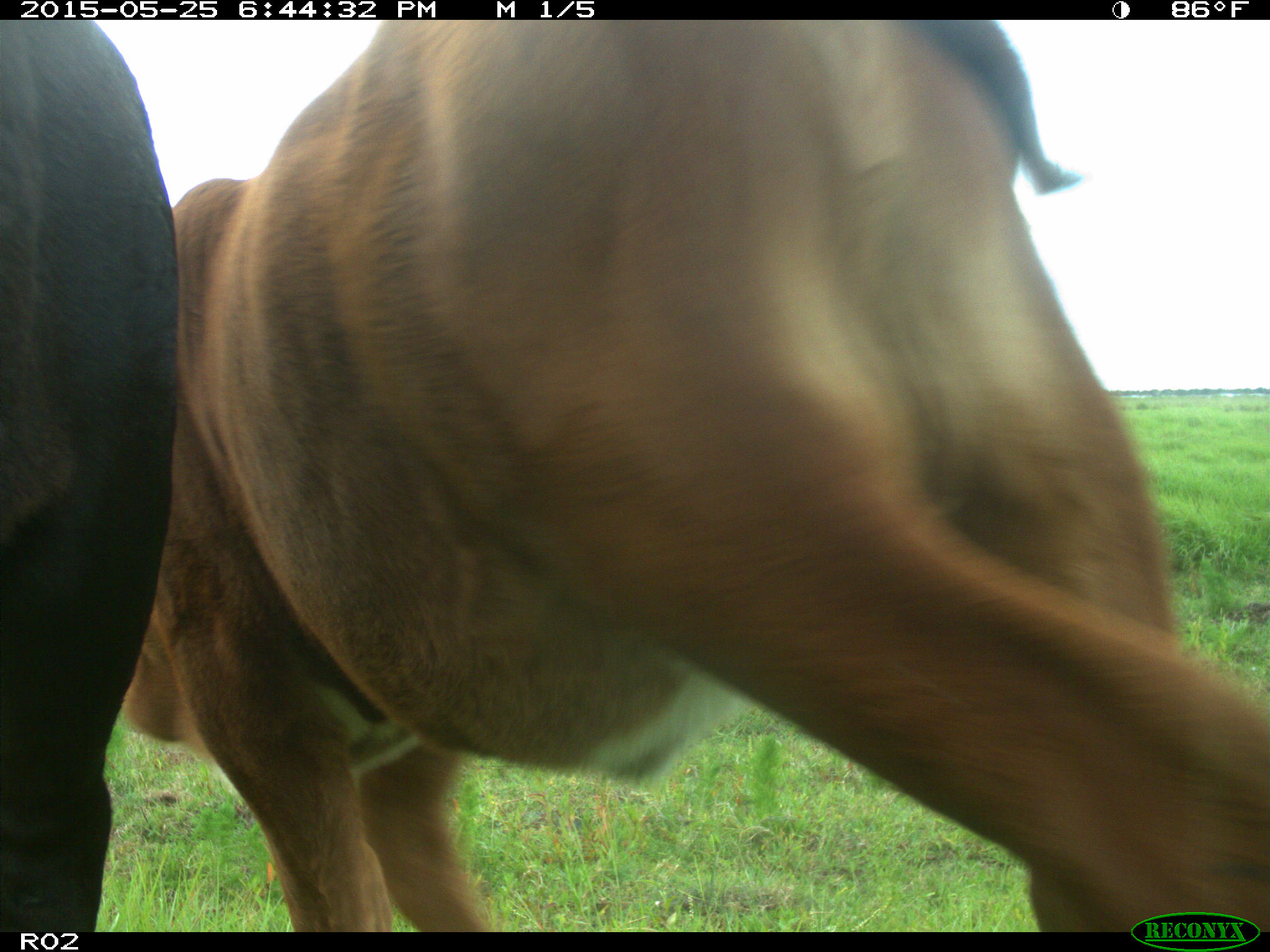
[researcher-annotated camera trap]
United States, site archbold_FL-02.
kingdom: Animalia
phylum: Chordata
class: Mammalia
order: Artiodactyla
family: Bovidae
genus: Bos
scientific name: Bos taurus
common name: domestic cow